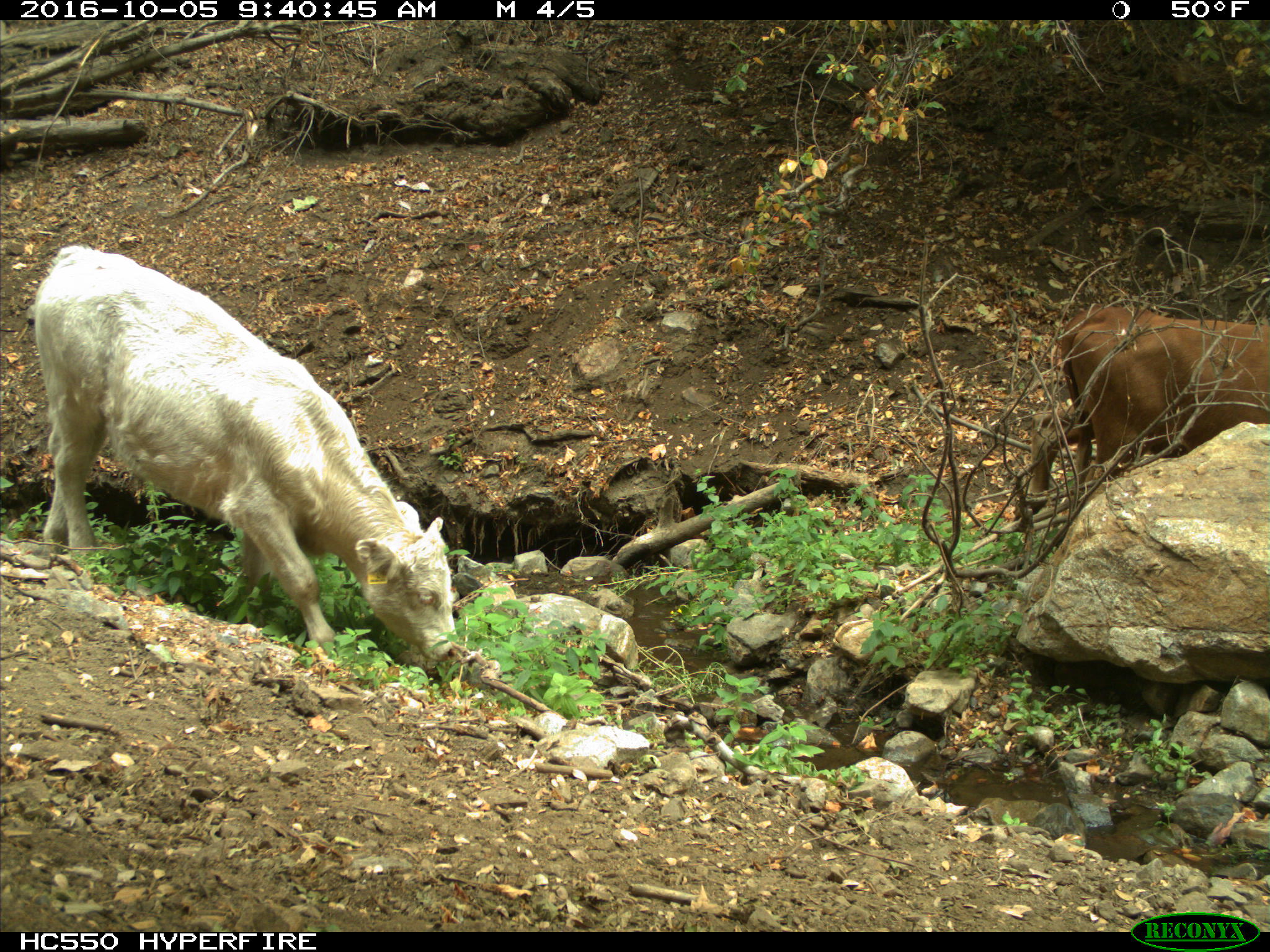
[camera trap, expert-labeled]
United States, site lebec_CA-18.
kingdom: Animalia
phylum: Chordata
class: Mammalia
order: Artiodactyla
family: Bovidae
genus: Bos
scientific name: Bos taurus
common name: domestic cow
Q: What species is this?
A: Bos taurus (domestic cow).